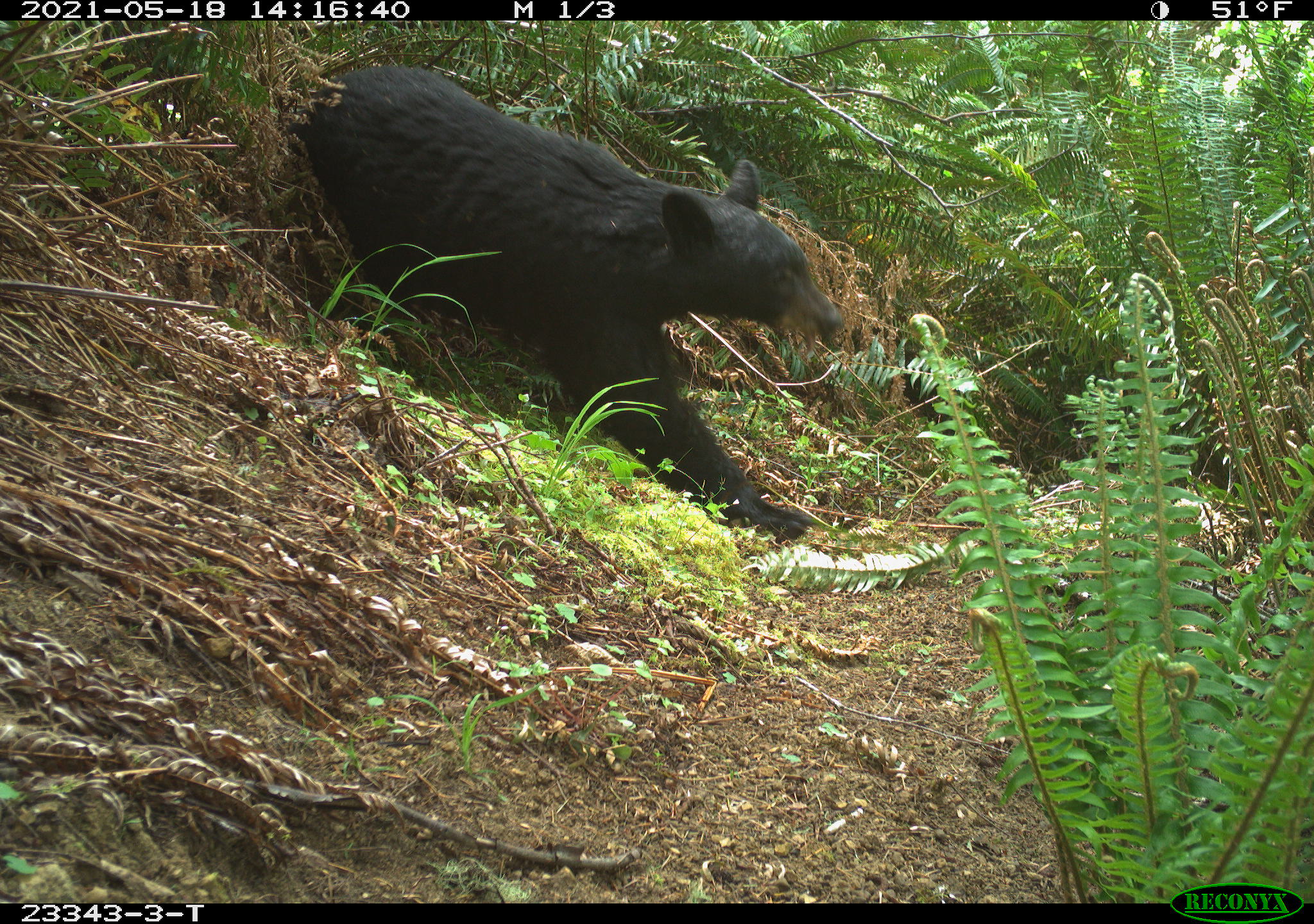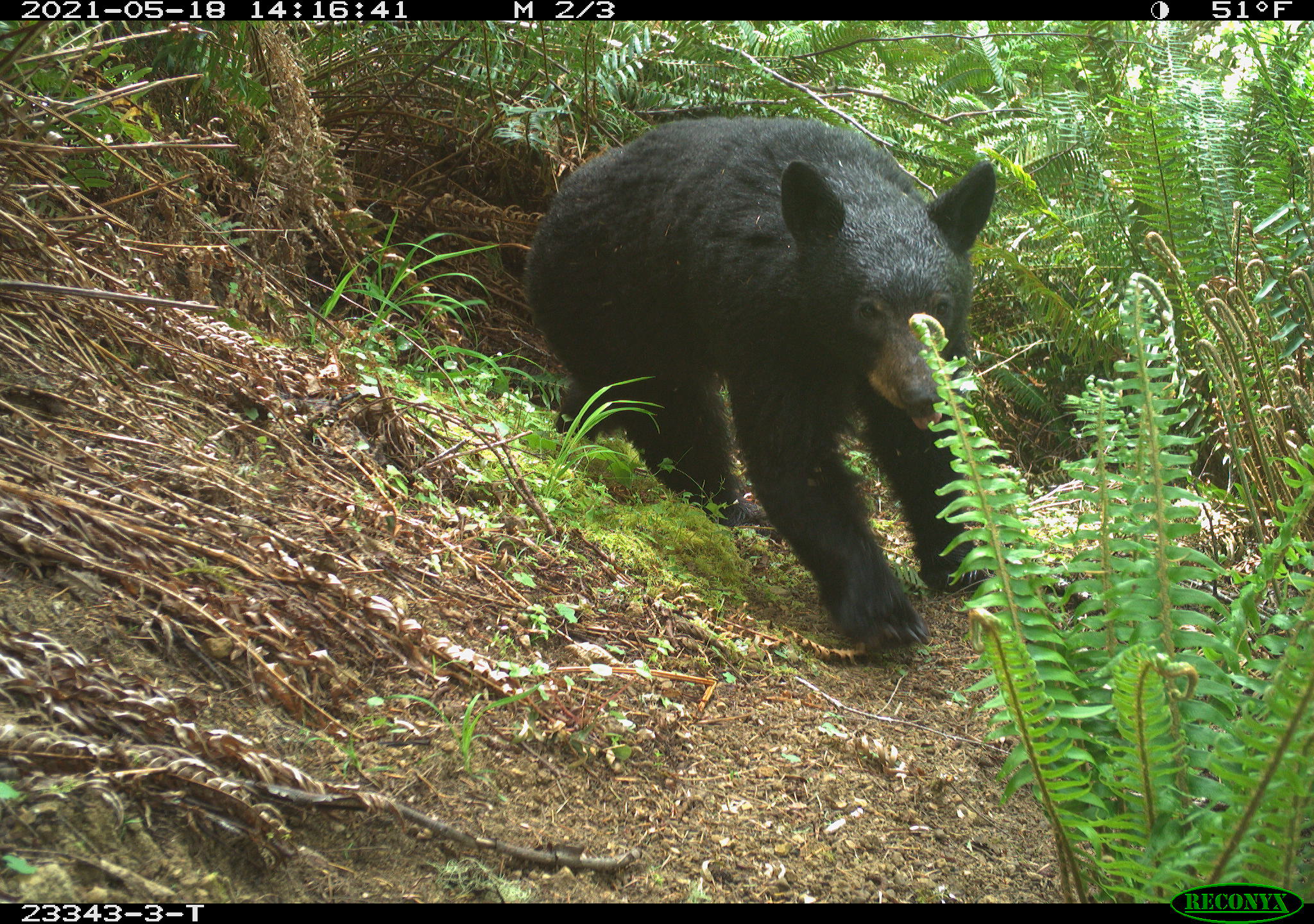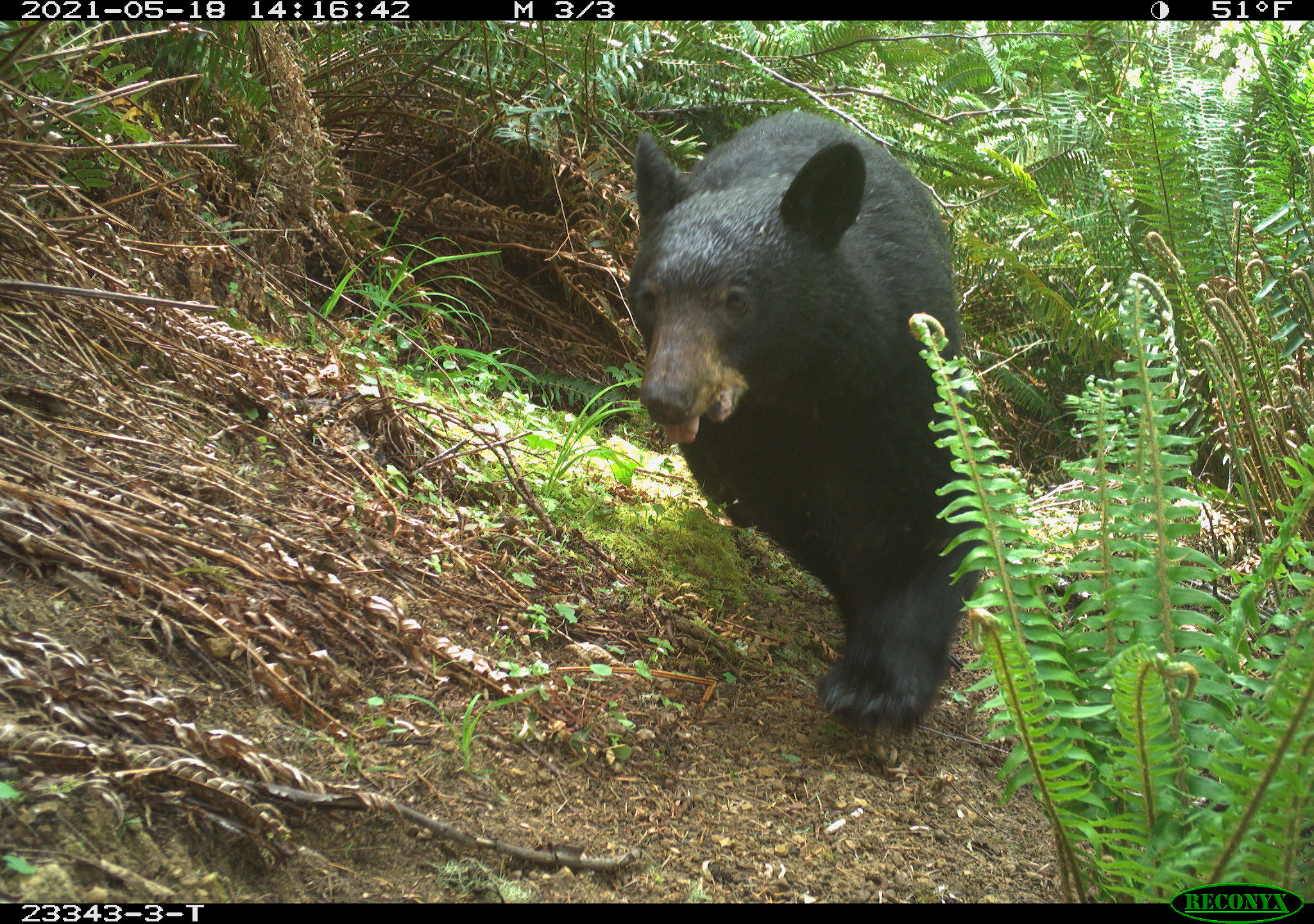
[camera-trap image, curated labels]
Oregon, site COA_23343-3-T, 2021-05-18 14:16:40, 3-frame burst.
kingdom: Animalia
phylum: Chordata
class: Mammalia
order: Carnivora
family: Ursidae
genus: Ursus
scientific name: Ursus americanus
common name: american black bear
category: black bear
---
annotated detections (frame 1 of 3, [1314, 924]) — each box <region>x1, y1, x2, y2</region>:
black bear: <region>282, 48, 850, 542</region>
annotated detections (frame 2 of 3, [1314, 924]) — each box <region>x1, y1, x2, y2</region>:
black bear: <region>517, 109, 1027, 662</region>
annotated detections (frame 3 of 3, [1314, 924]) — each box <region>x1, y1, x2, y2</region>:
black bear: <region>628, 105, 995, 755</region>